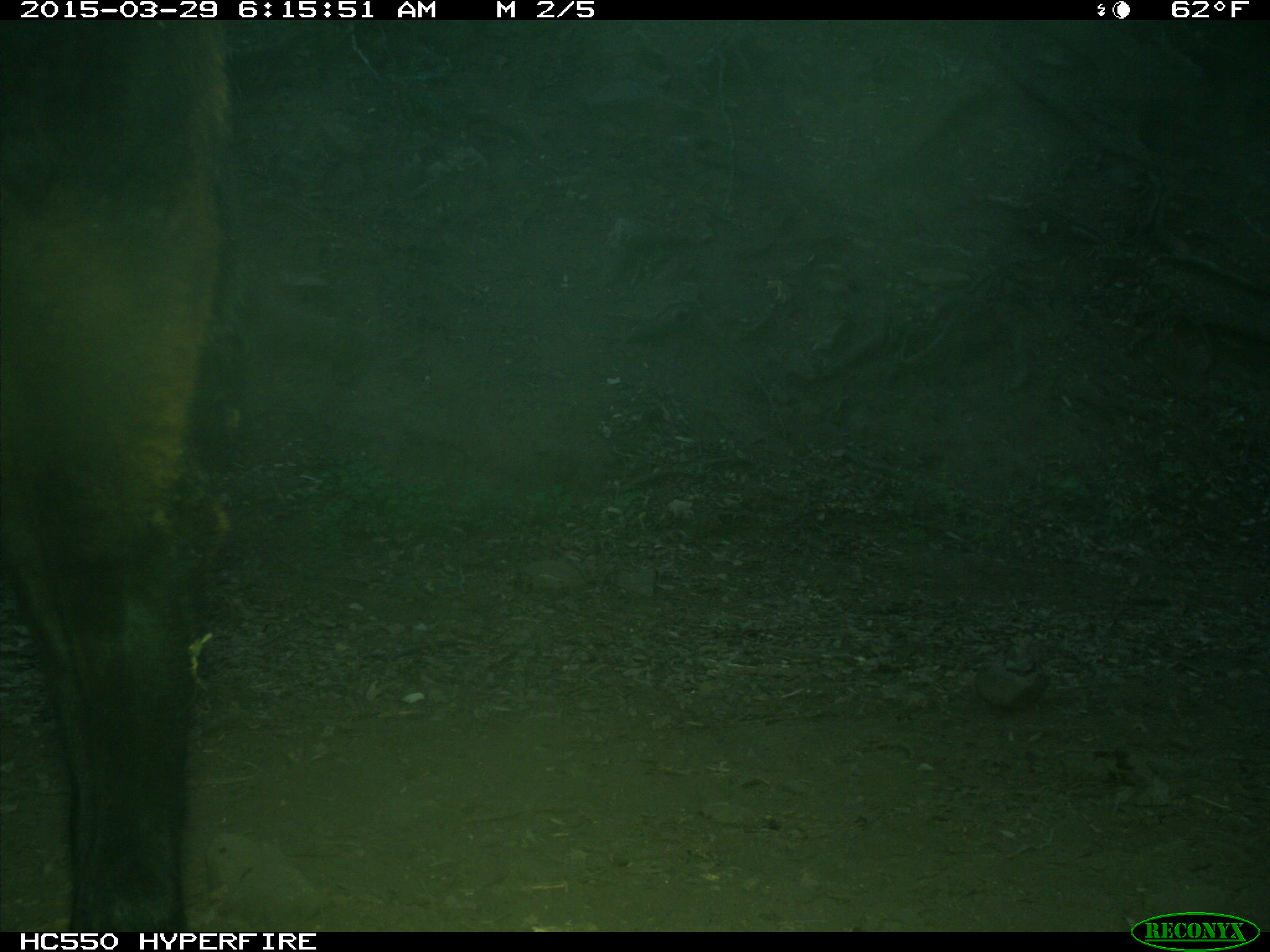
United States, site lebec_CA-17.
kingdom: Animalia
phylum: Chordata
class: Mammalia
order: Artiodactyla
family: Bovidae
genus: Bos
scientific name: Bos taurus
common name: domestic cow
Bos taurus (domestic cow).